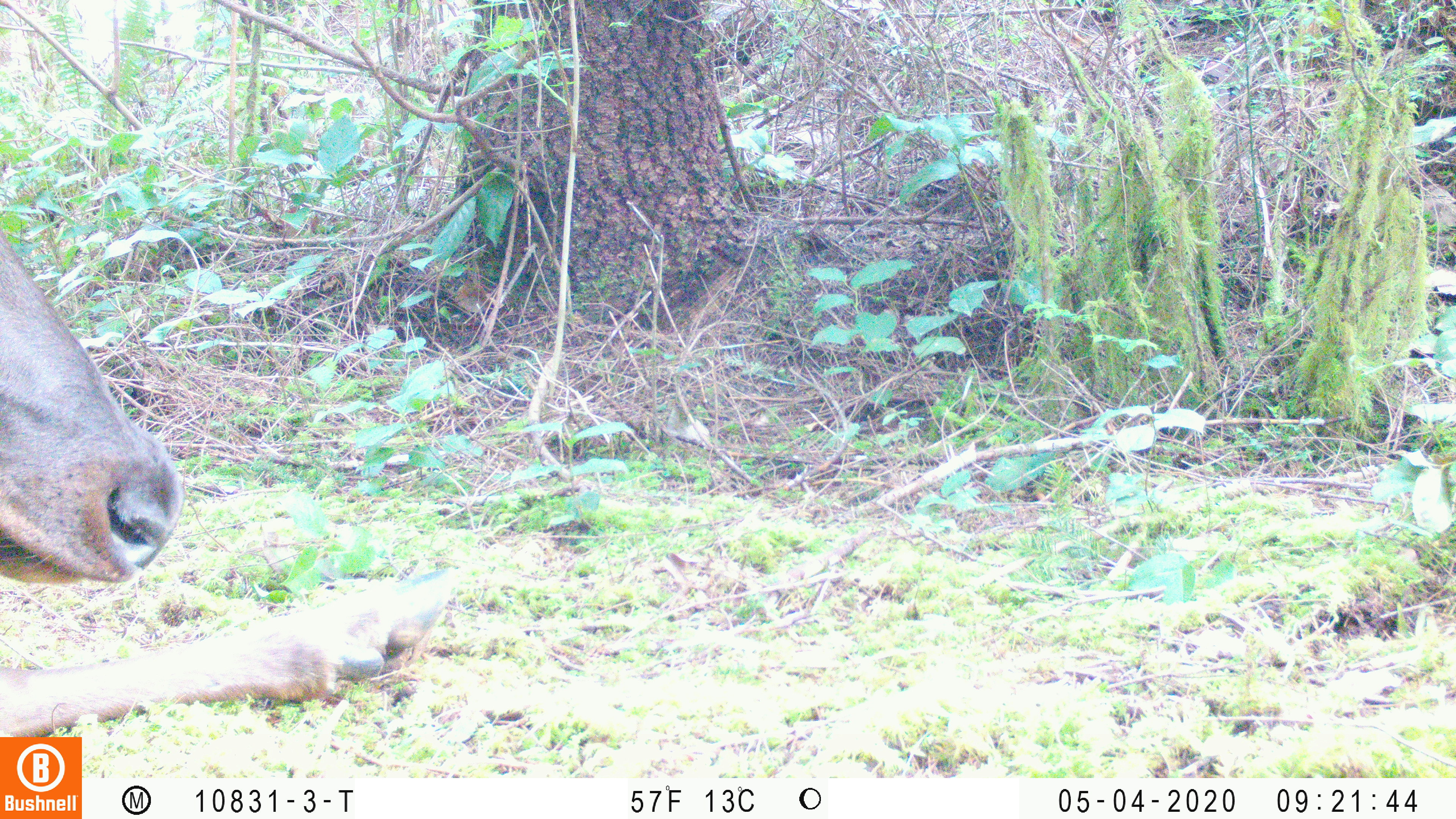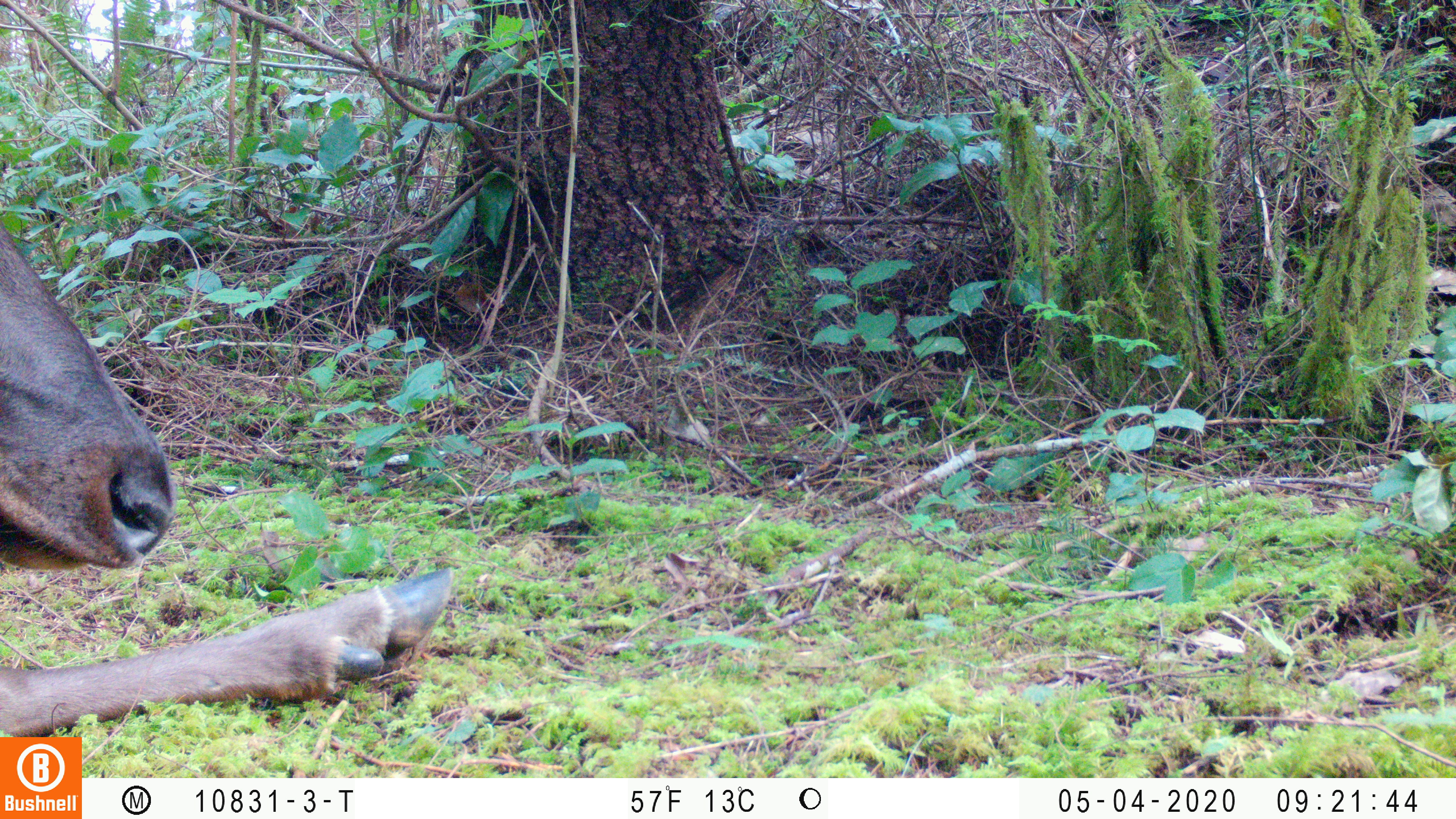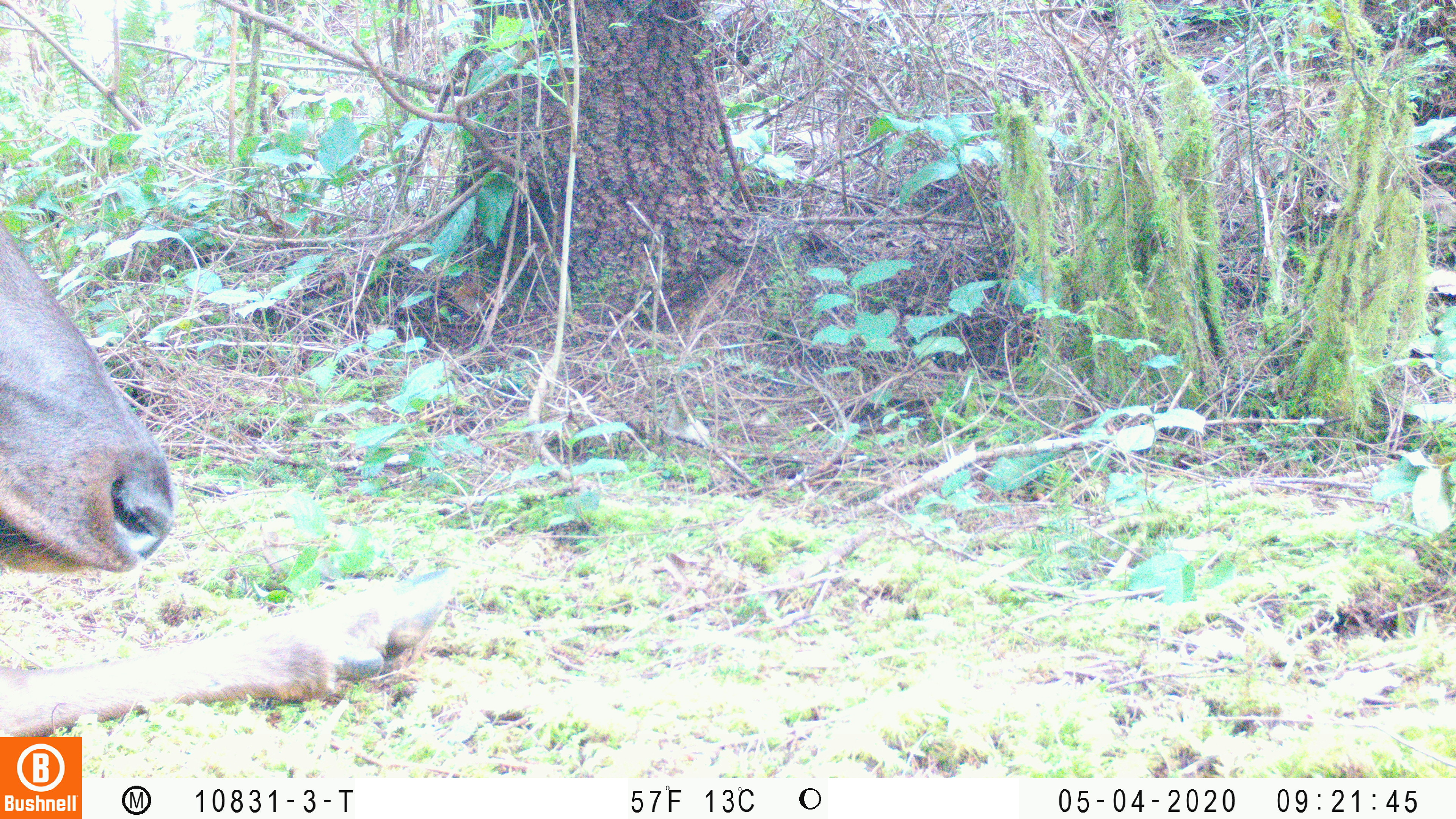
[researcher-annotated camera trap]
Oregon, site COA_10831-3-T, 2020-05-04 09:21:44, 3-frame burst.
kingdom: Animalia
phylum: Chordata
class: Mammalia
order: Artiodactyla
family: Cervidae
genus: Cervus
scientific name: Cervus canadensis roosevelti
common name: roosevelt elk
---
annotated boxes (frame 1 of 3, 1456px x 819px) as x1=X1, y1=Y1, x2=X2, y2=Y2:
roosevelt elk: x1=0, y1=228, x2=465, y2=729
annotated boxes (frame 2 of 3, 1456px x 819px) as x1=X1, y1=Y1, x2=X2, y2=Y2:
roosevelt elk: x1=0, y1=220, x2=461, y2=729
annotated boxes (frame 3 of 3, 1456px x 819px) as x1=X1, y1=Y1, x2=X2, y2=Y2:
roosevelt elk: x1=2, y1=217, x2=463, y2=732